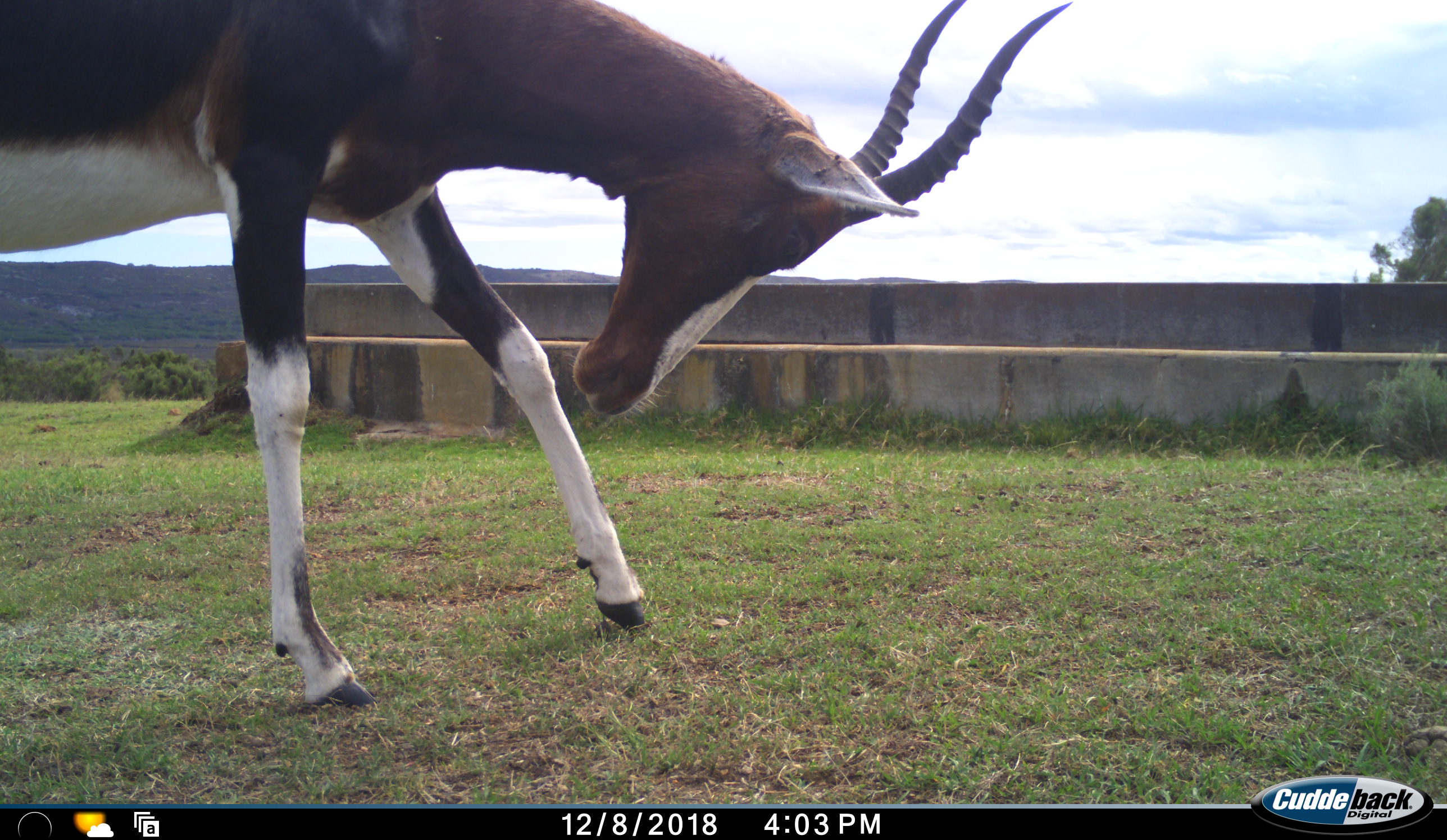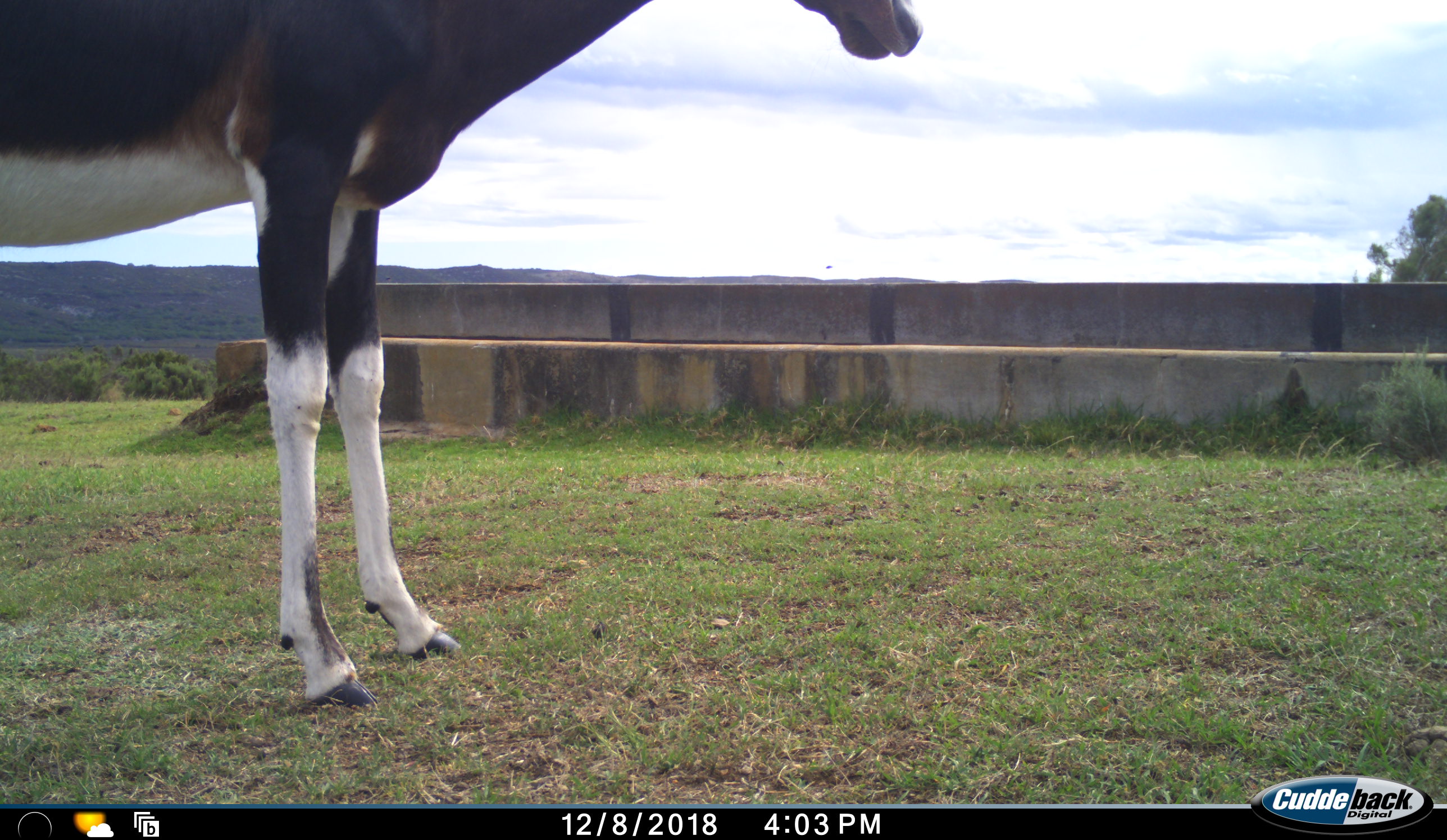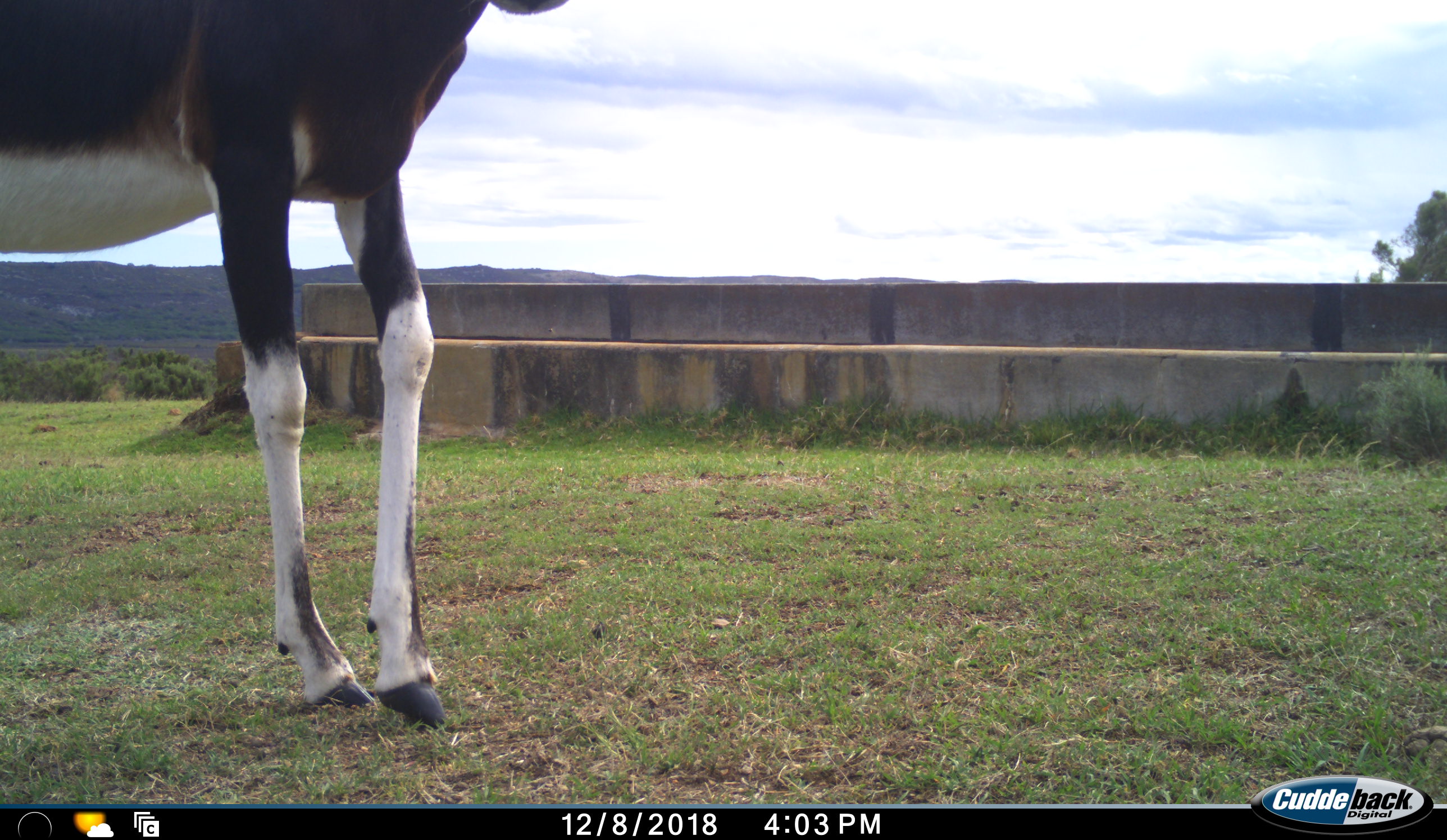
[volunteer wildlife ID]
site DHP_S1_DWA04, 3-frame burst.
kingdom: Animalia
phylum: Chordata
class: Mammalia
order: Artiodactyla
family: Bovidae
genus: Damaliscus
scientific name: Damaliscus pygargus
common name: bontebok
Bontebok (Damaliscus pygargus), count 1. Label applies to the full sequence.